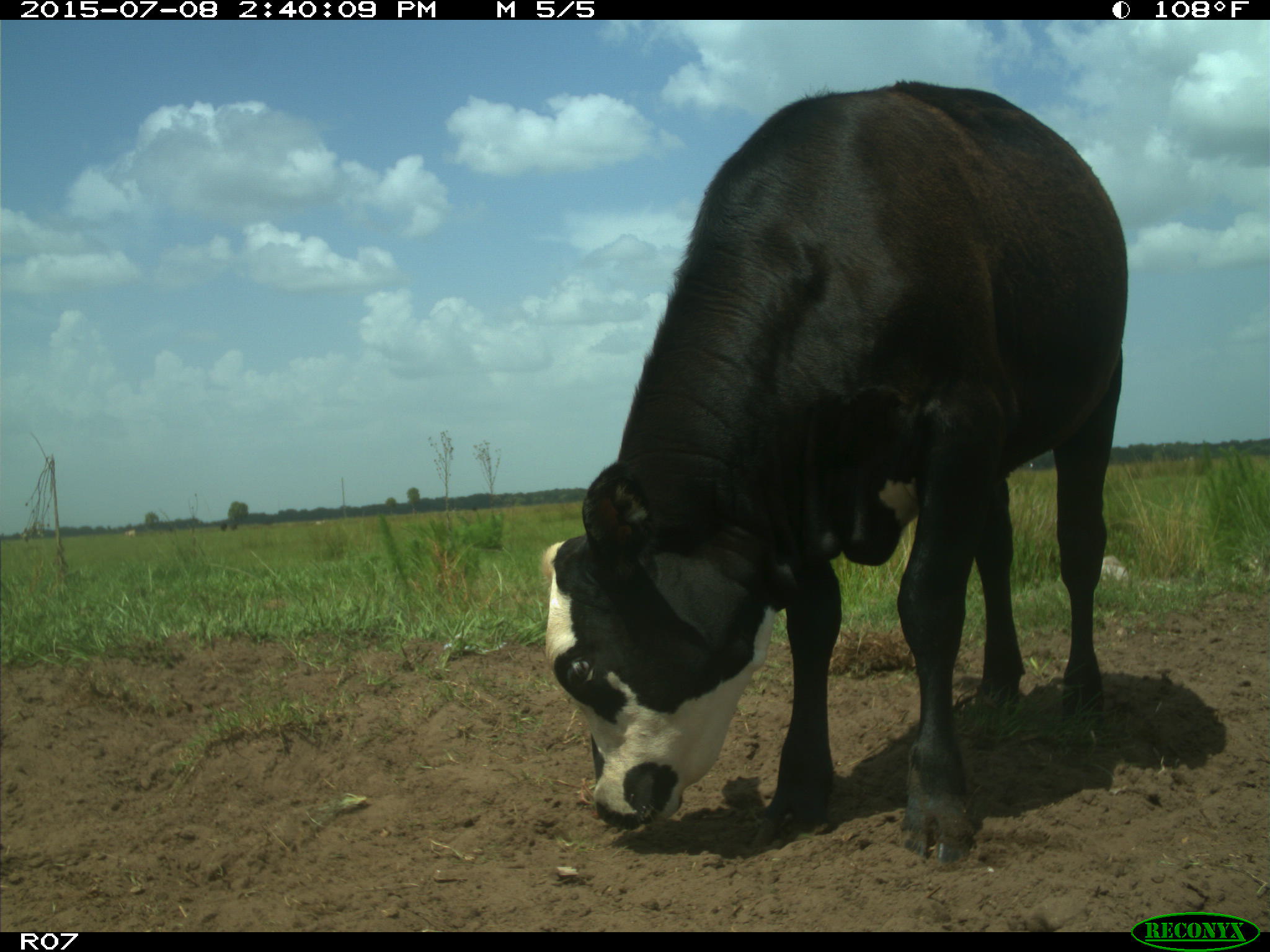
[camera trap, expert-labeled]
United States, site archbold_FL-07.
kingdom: Animalia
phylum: Chordata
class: Mammalia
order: Artiodactyla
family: Bovidae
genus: Bos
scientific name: Bos taurus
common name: domestic cow